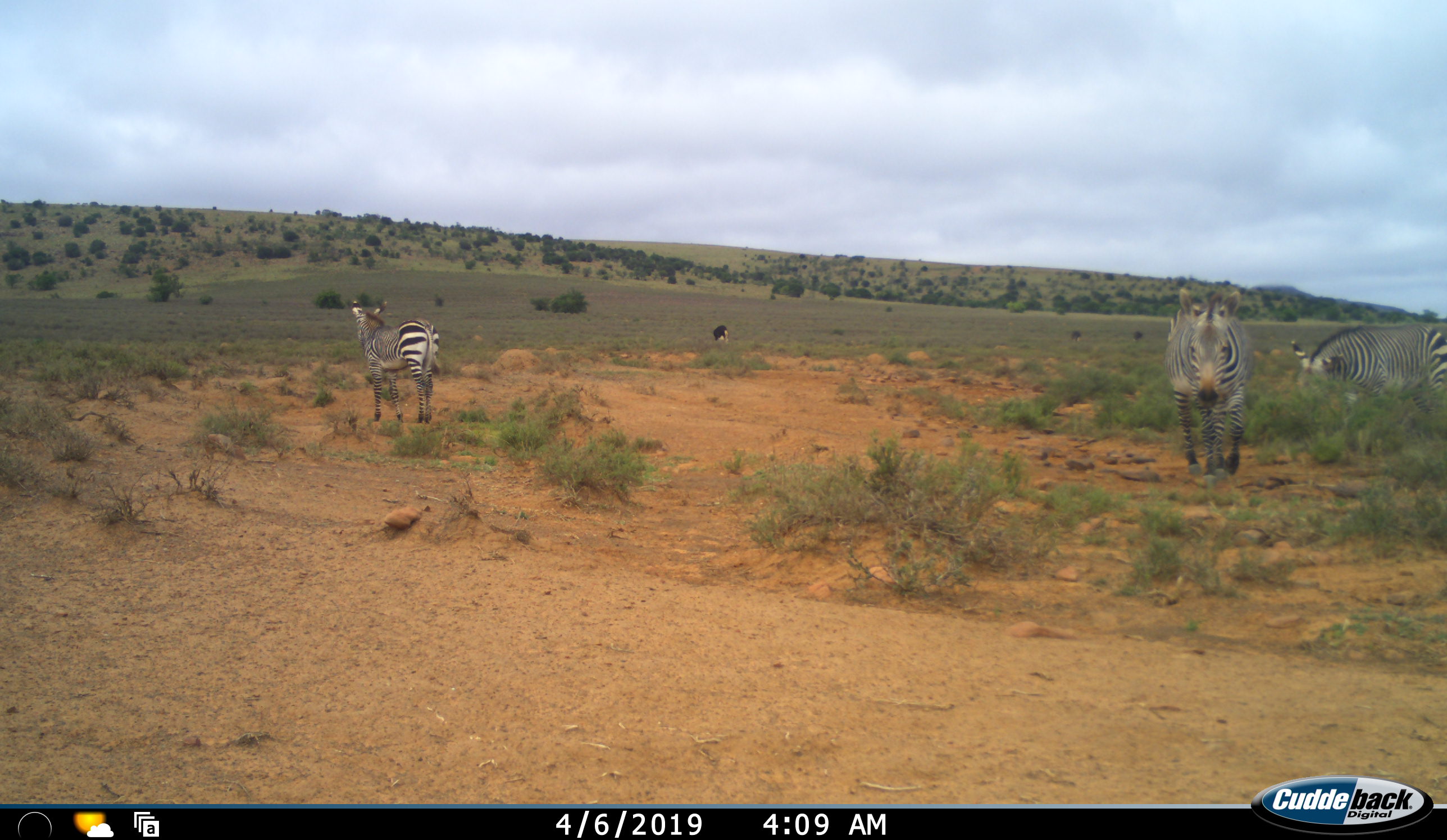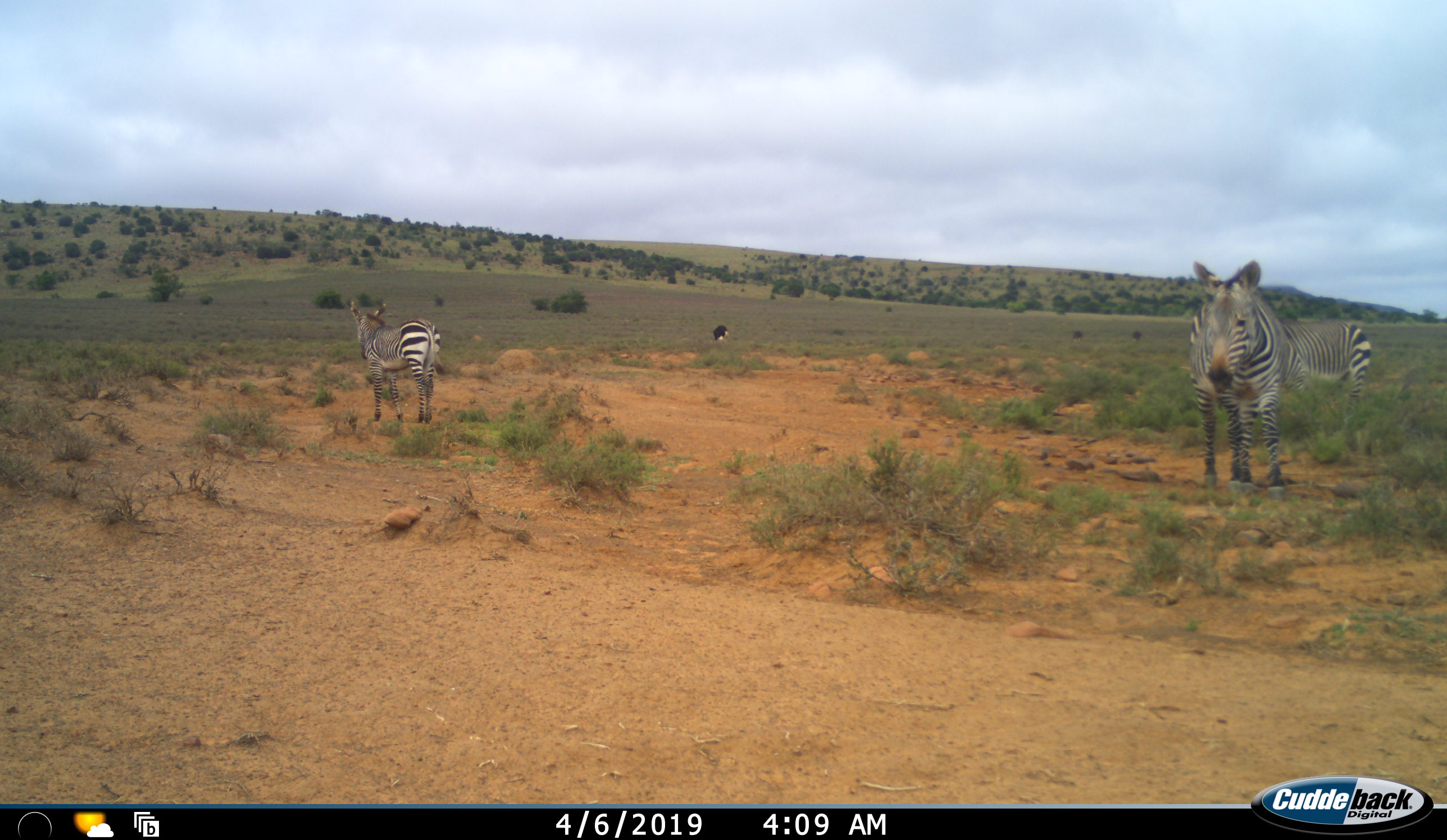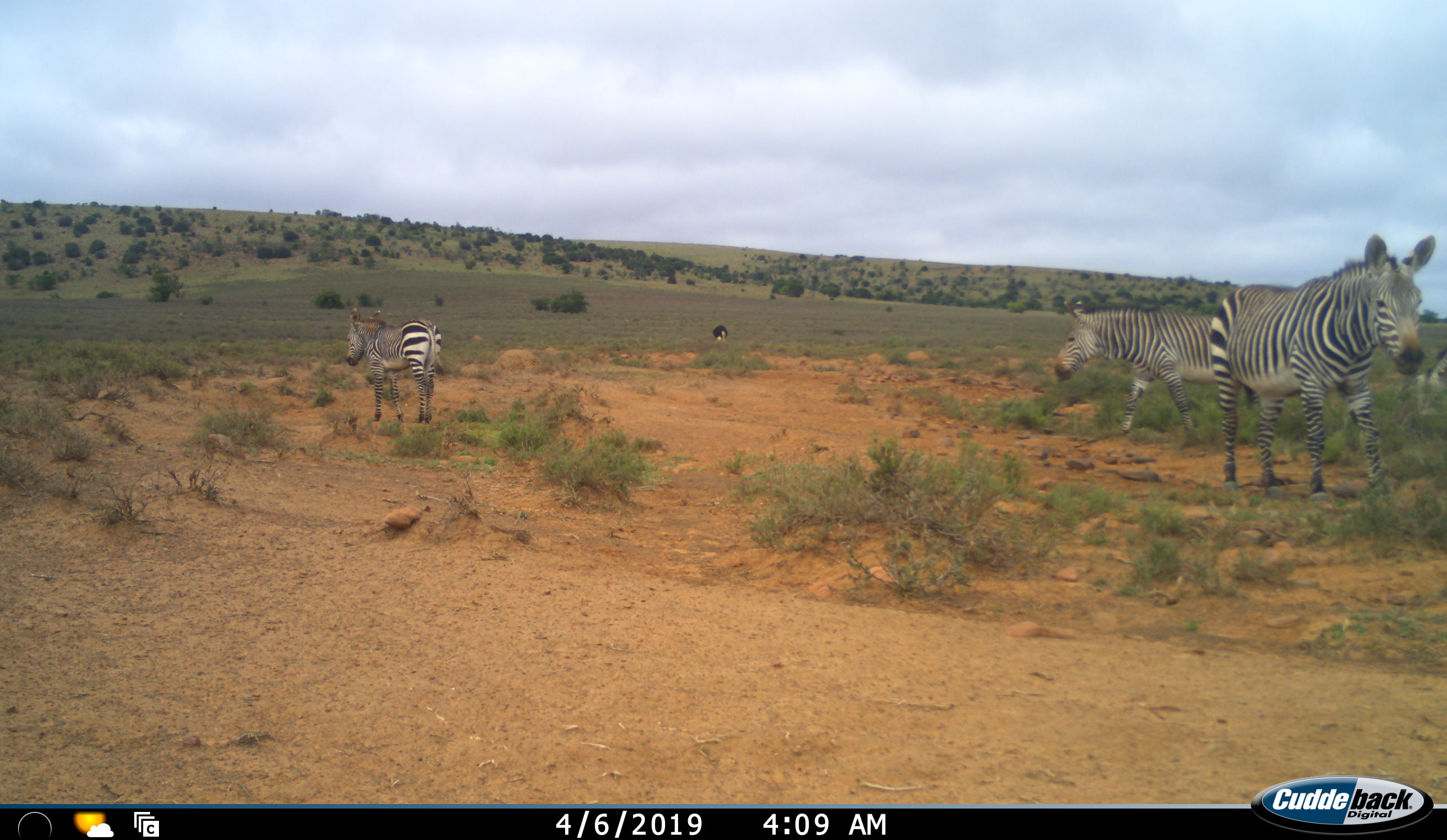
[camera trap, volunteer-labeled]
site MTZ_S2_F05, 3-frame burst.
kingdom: Animalia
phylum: Chordata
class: Mammalia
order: Perissodactyla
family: Equidae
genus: Equus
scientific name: Equus zebra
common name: mountain zebra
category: zebramountain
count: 4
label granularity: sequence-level